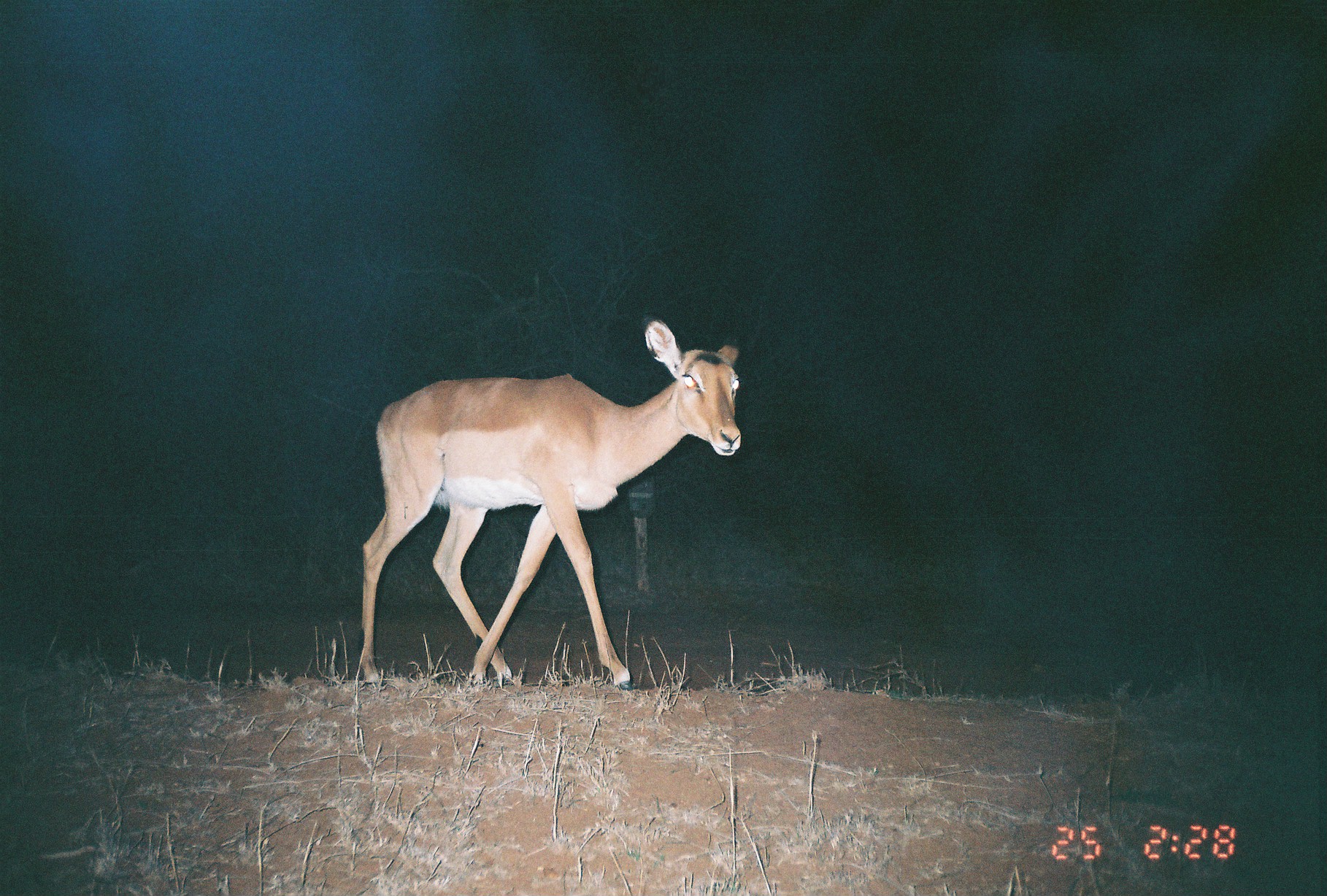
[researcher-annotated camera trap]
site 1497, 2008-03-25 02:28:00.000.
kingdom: Animalia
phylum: Chordata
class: Mammalia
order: Artiodactyla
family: Bovidae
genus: Aepyceros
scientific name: Aepyceros melampus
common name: impala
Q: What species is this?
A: Aepyceros melampus (impala).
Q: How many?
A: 1.